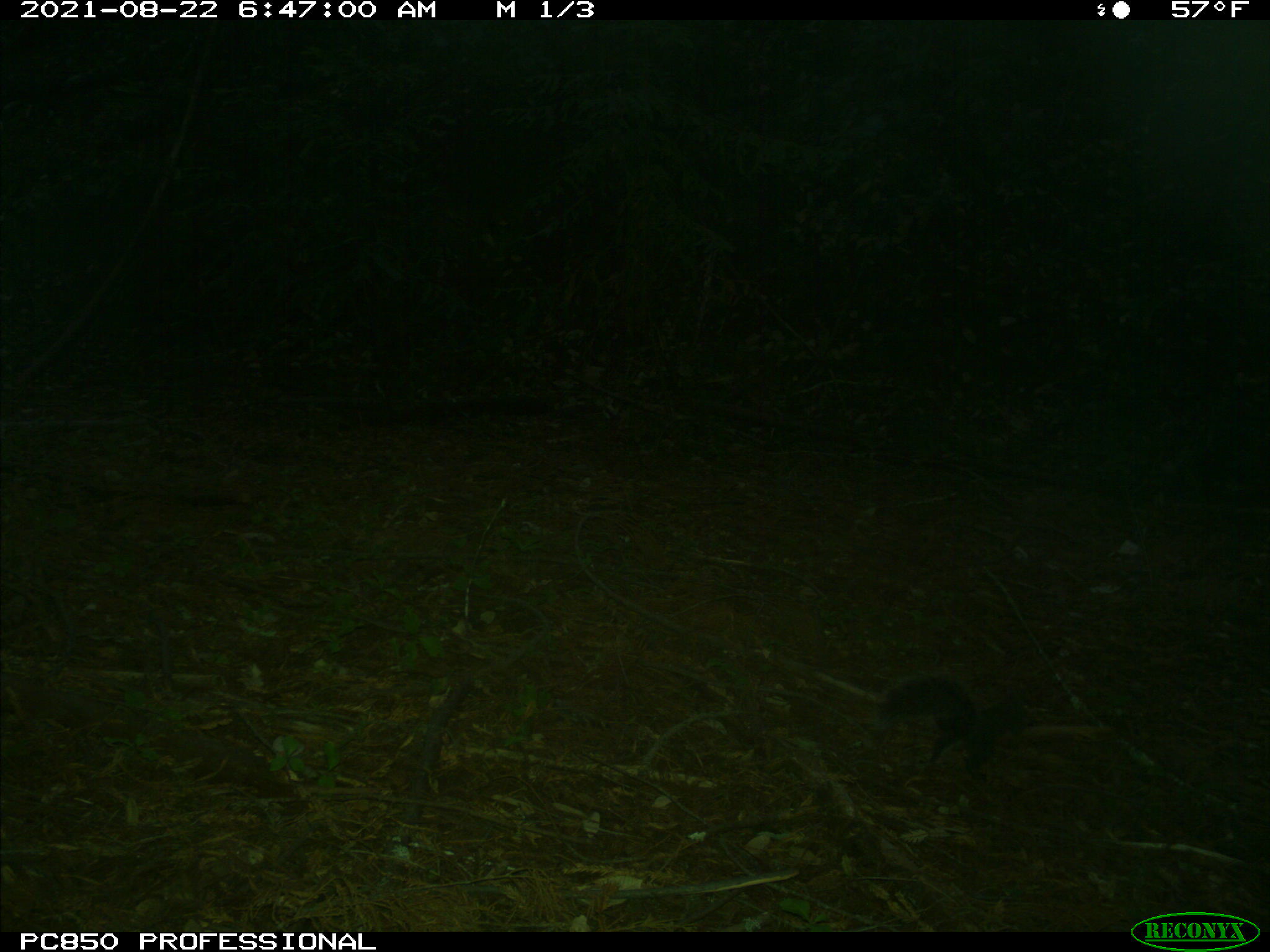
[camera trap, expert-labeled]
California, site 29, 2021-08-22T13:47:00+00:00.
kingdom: Animalia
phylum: Chordata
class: Mammalia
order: Rodentia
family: Sciuridae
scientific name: Sciuridae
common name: squirrel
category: unknown squirrel